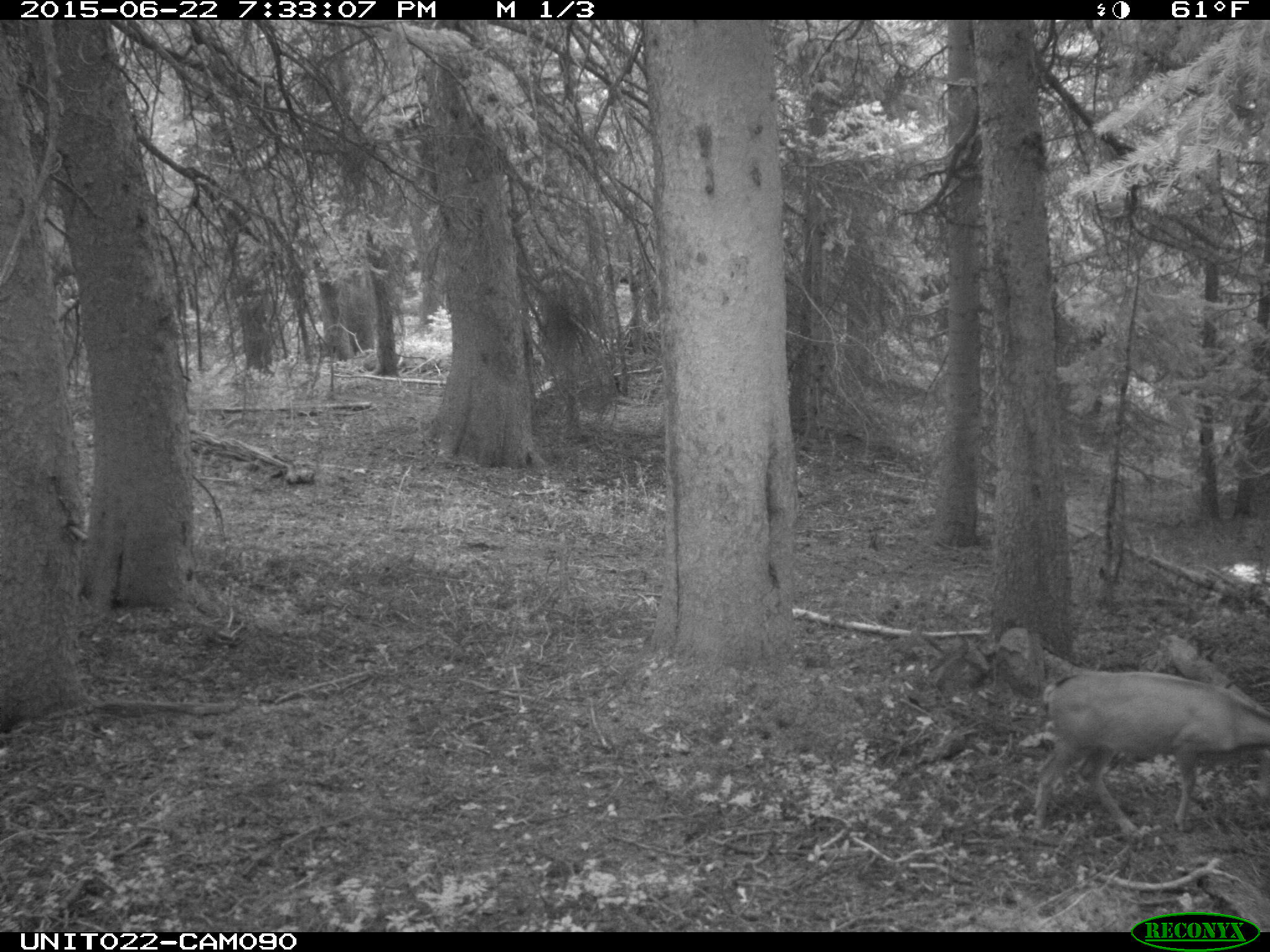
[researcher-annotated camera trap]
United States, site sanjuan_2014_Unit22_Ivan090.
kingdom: Animalia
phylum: Chordata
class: Mammalia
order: Artiodactyla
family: Cervidae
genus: Odocoileus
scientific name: Odocoileus hemionus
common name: mule deer